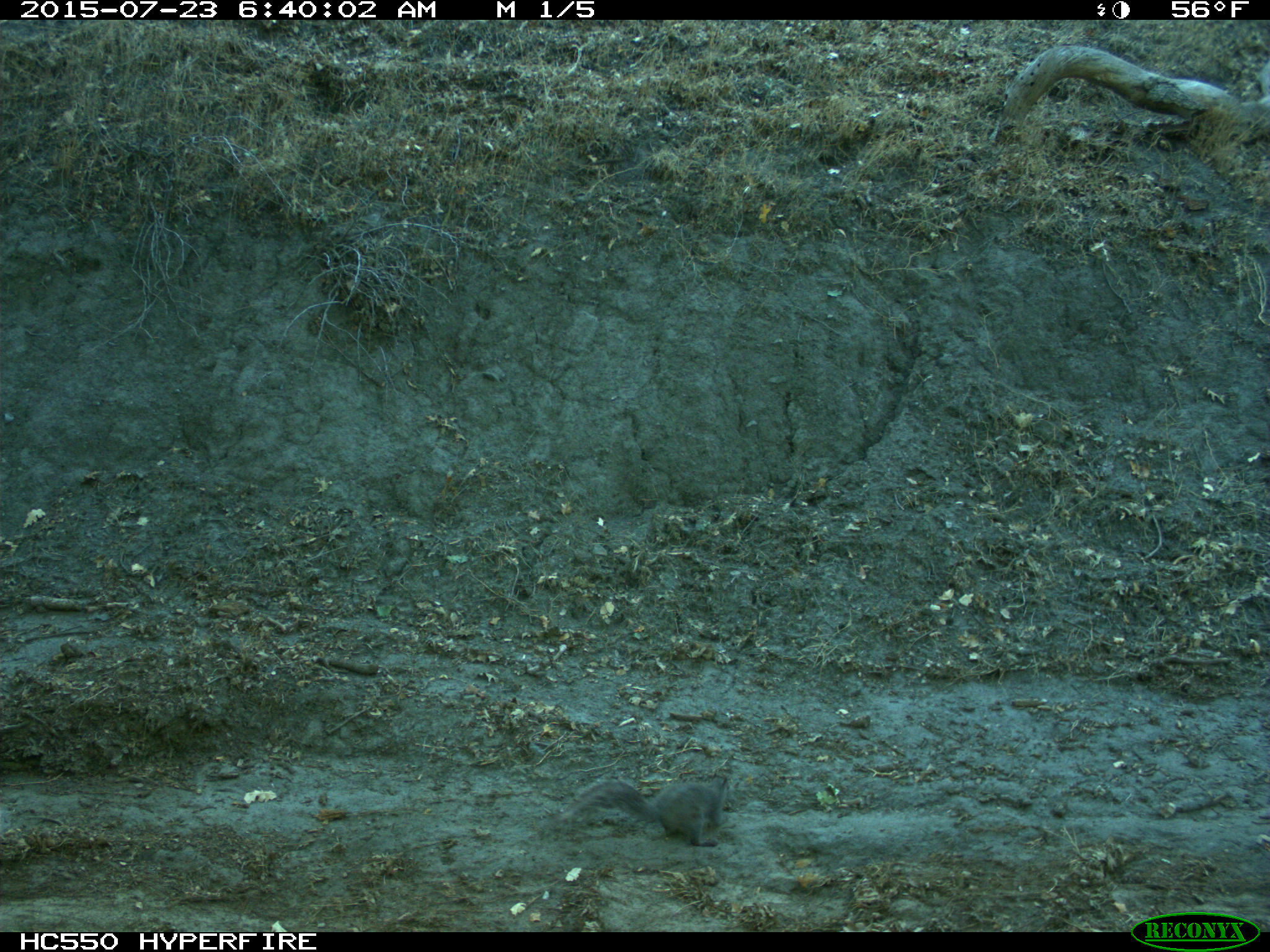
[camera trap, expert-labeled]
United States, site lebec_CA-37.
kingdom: Animalia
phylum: Chordata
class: Mammalia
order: Rodentia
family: Sciuridae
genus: Sciurus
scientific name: Sciurus carolinensis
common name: eastern gray squirrel